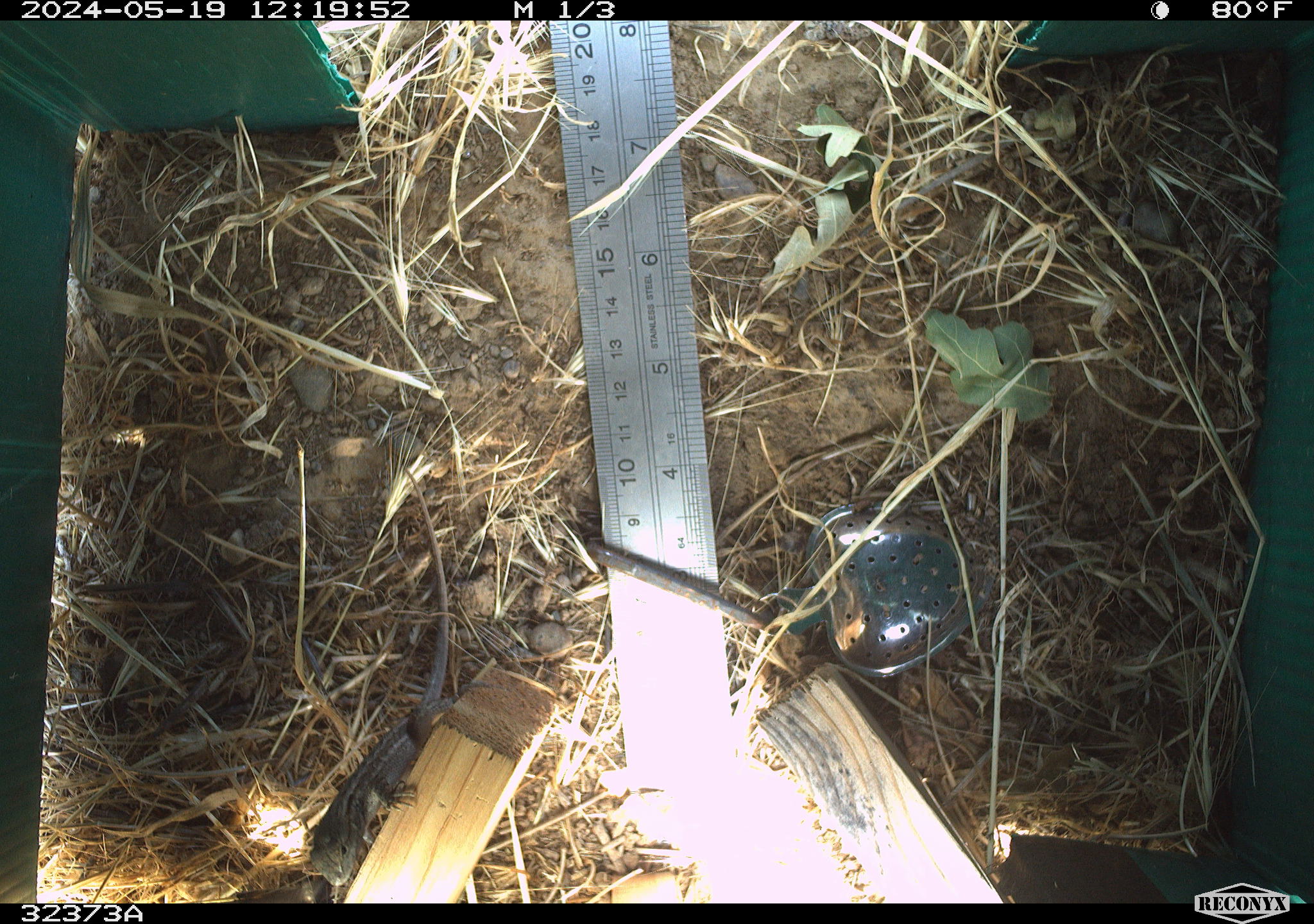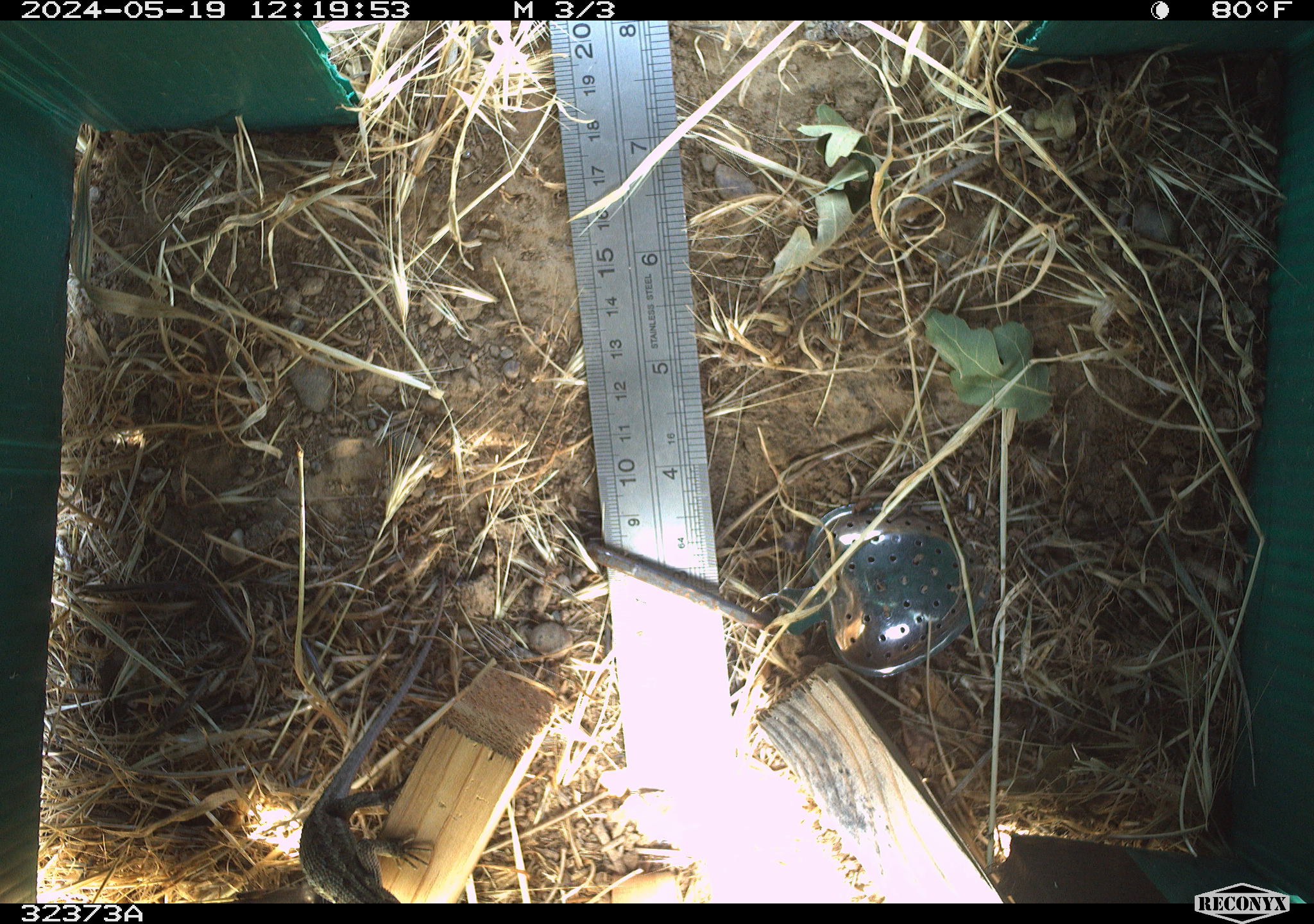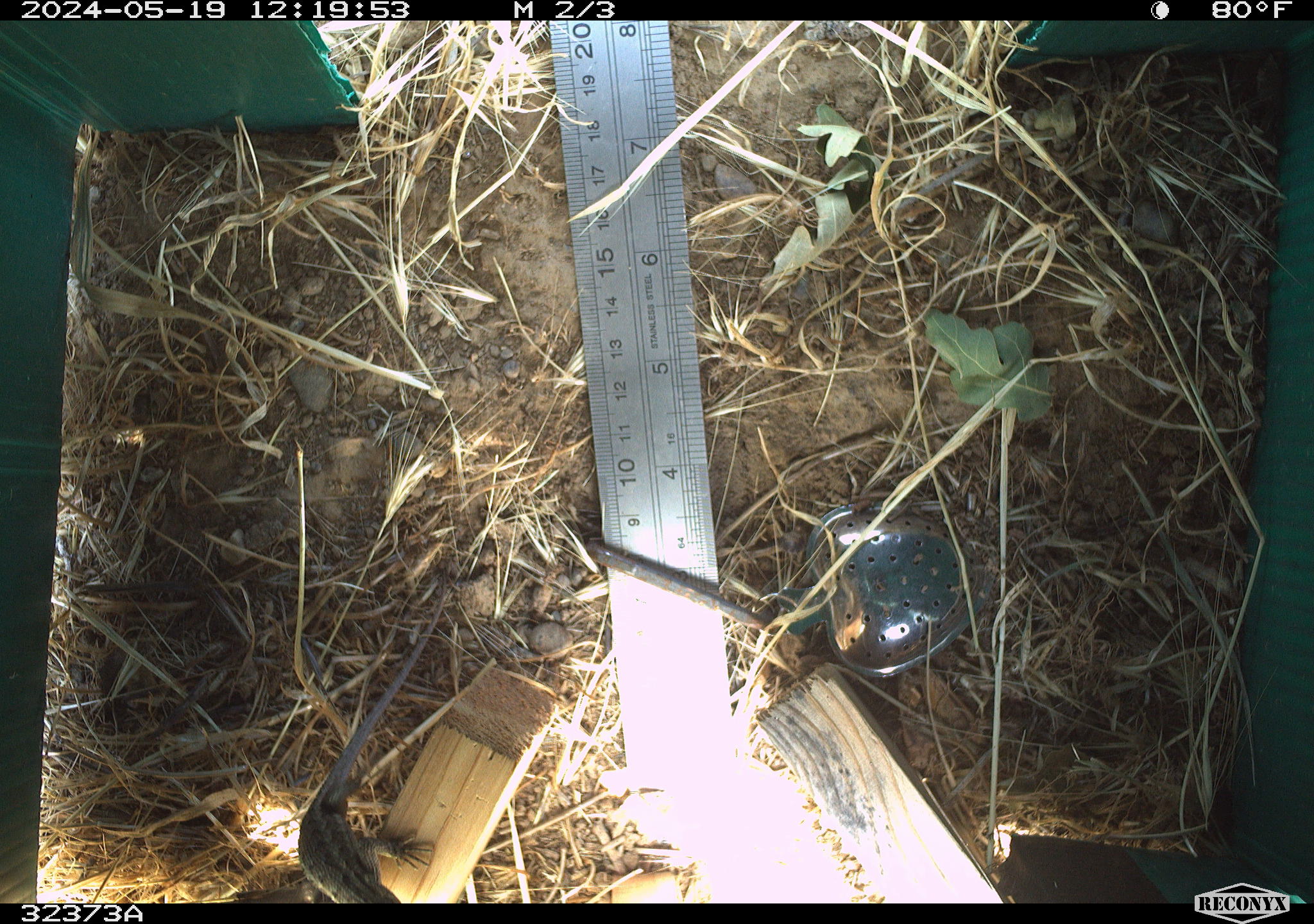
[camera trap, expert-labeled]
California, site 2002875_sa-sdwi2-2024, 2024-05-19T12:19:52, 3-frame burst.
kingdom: Animalia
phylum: Chordata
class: Reptilia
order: Squamata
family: Phrynosomatidae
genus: Sceloporus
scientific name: Sceloporus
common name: spiny lizards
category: sceloporus species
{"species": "sceloporus species (spiny lizards) (Sceloporus)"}